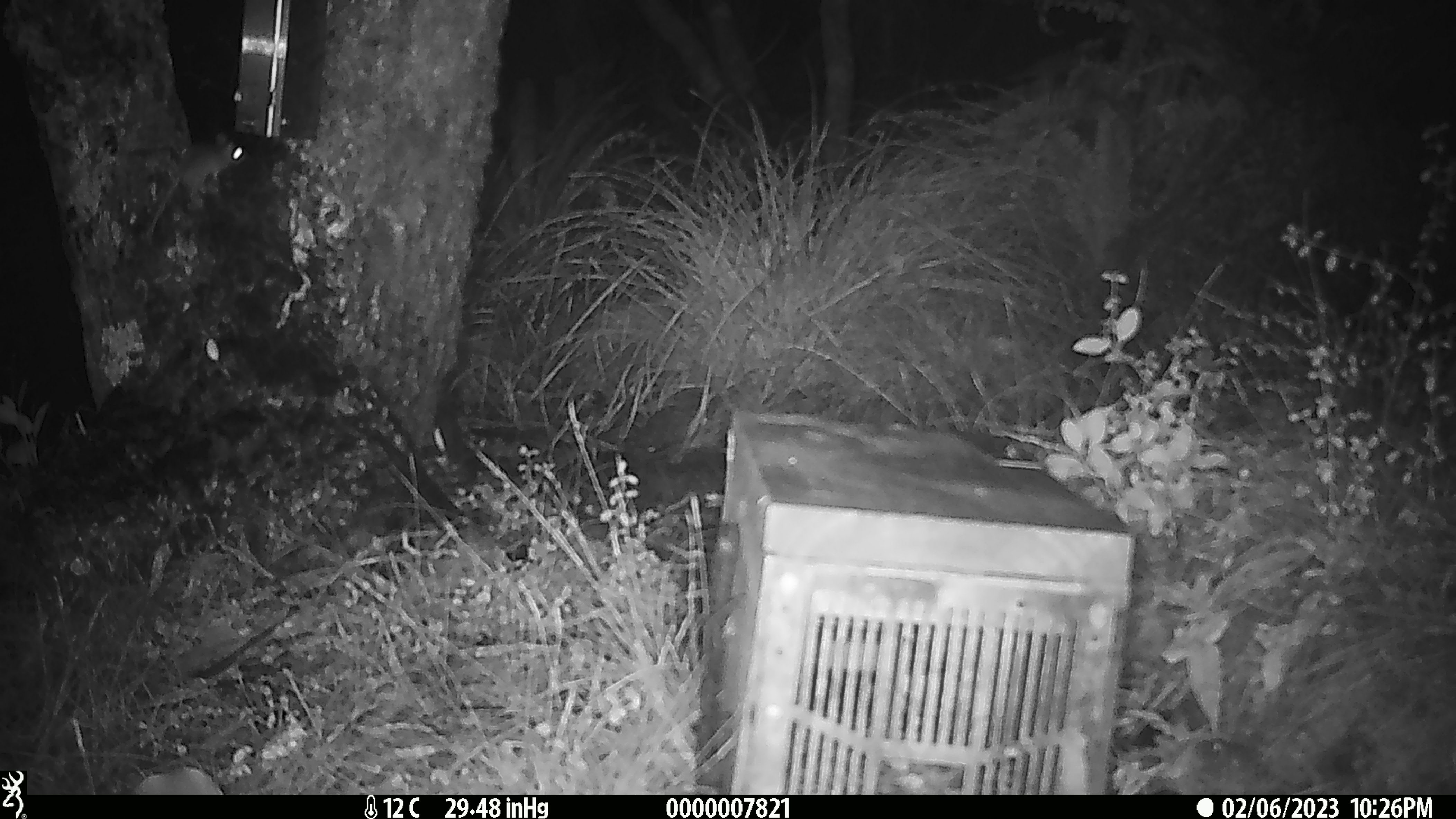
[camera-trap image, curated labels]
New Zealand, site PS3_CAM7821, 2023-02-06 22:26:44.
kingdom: Animalia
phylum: Chordata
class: Mammalia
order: Rodentia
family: Muridae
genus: Mus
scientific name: Mus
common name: mouse